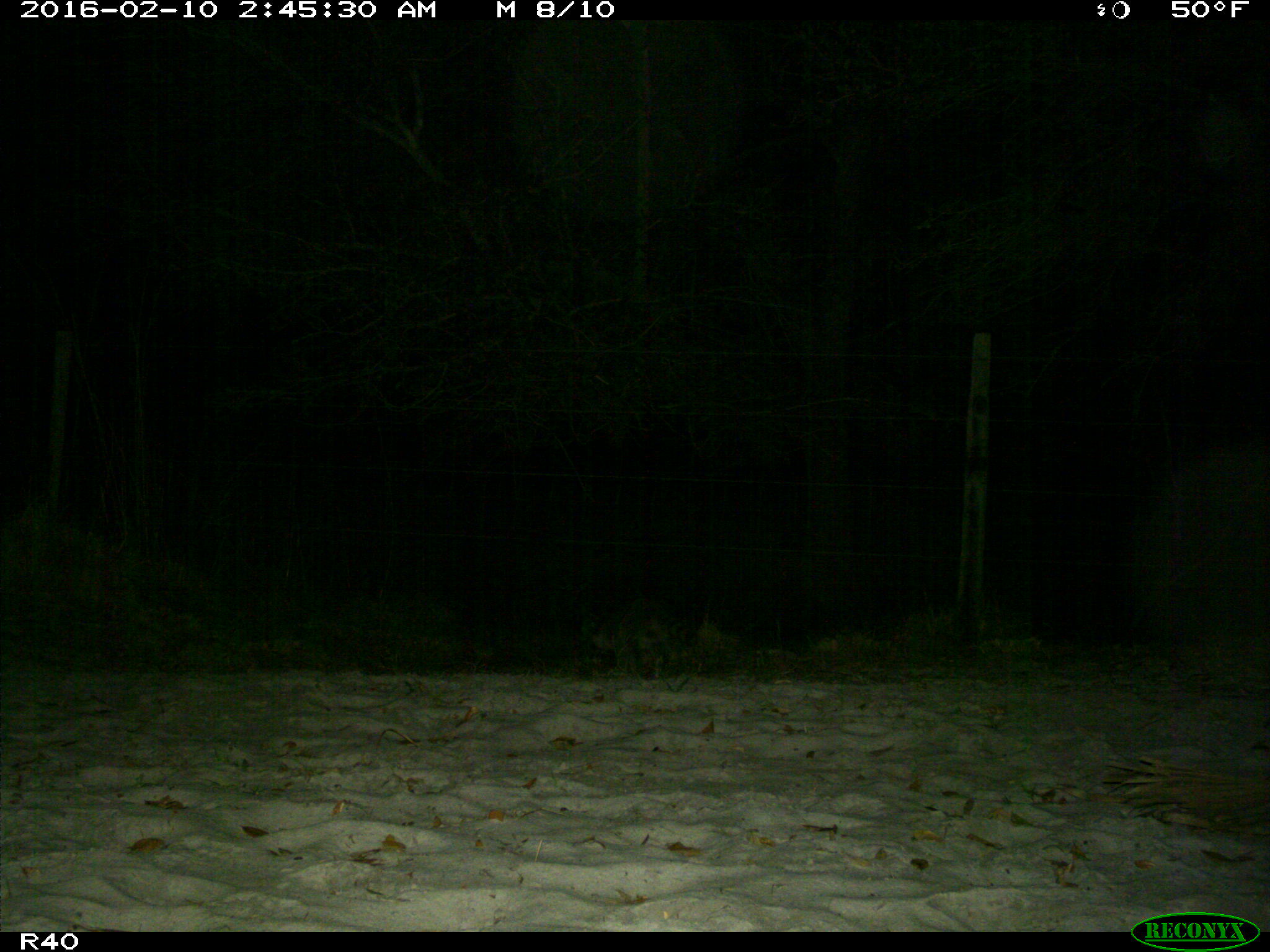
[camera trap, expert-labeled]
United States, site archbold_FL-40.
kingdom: Animalia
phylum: Chordata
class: Mammalia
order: Carnivora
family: Procyonidae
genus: Procyon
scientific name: Procyon lotor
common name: common raccoon